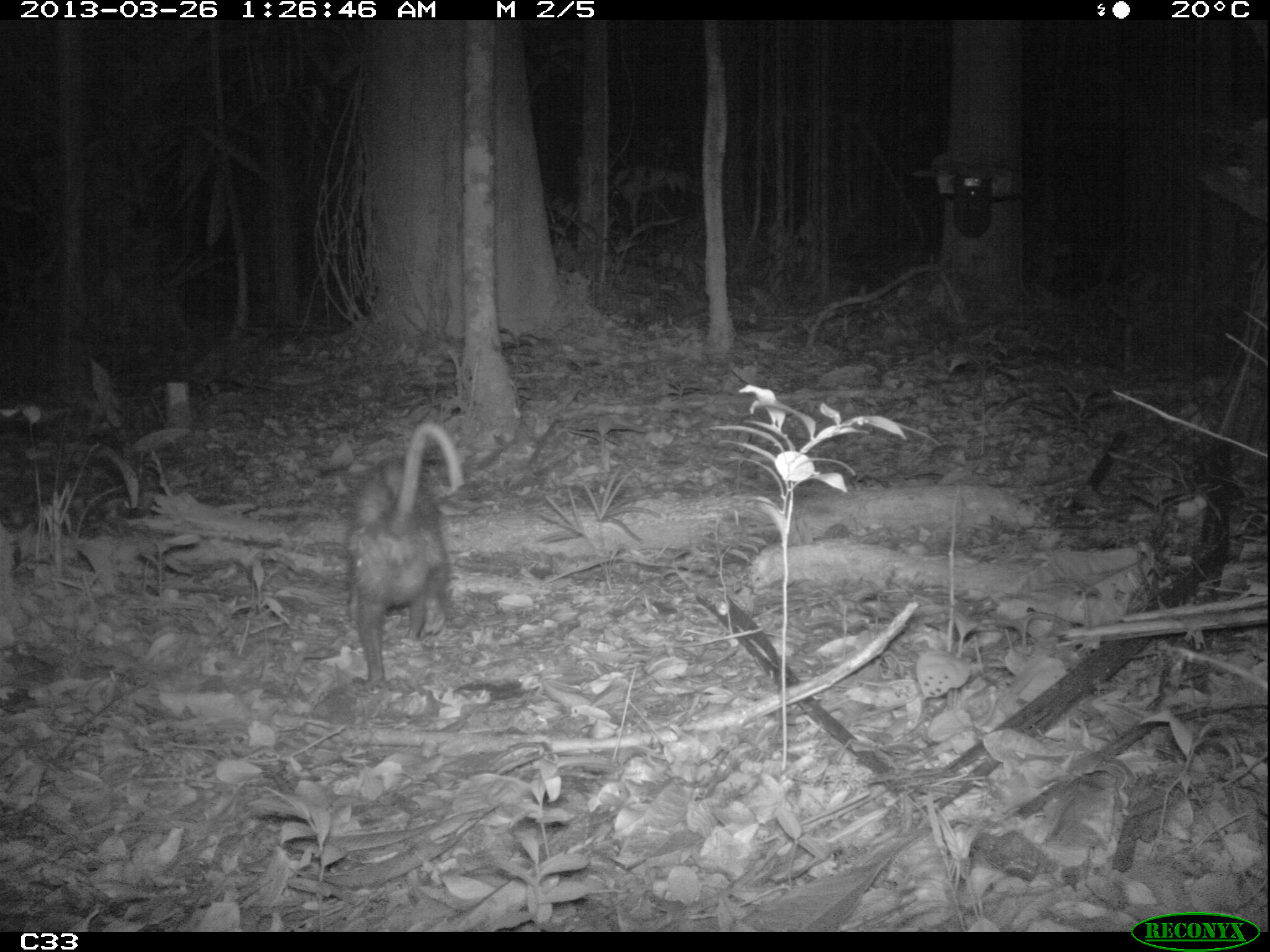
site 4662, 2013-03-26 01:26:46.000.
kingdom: Animalia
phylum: Chordata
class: Mammalia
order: Didelphimorphia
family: Didelphidae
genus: Didelphis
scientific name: Didelphis marsupialis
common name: southern opossum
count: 1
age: adult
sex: female